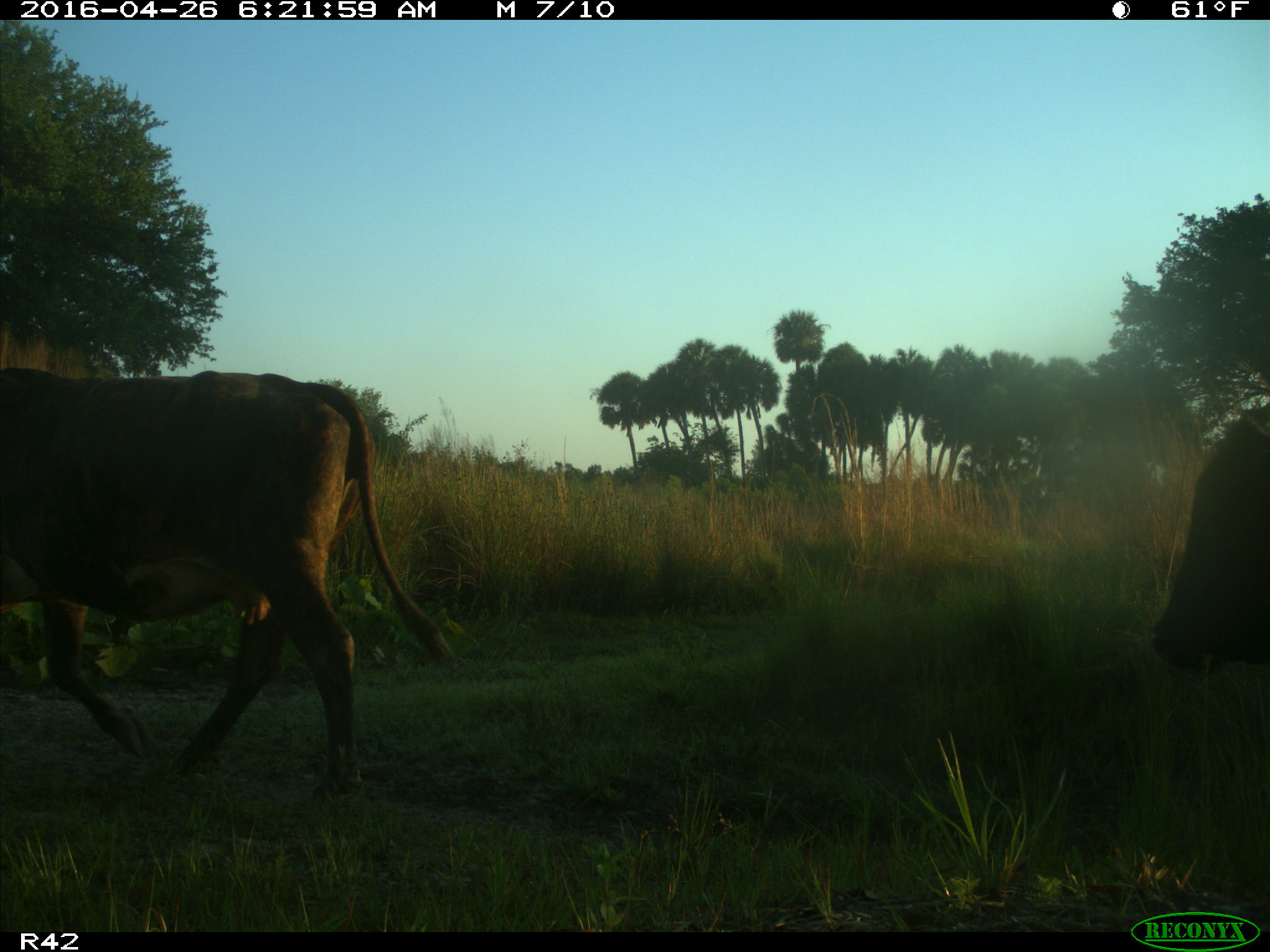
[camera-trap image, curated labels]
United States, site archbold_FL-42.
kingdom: Animalia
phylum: Chordata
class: Mammalia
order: Artiodactyla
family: Bovidae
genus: Bos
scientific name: Bos taurus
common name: domestic cow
Bos taurus (domestic cow).